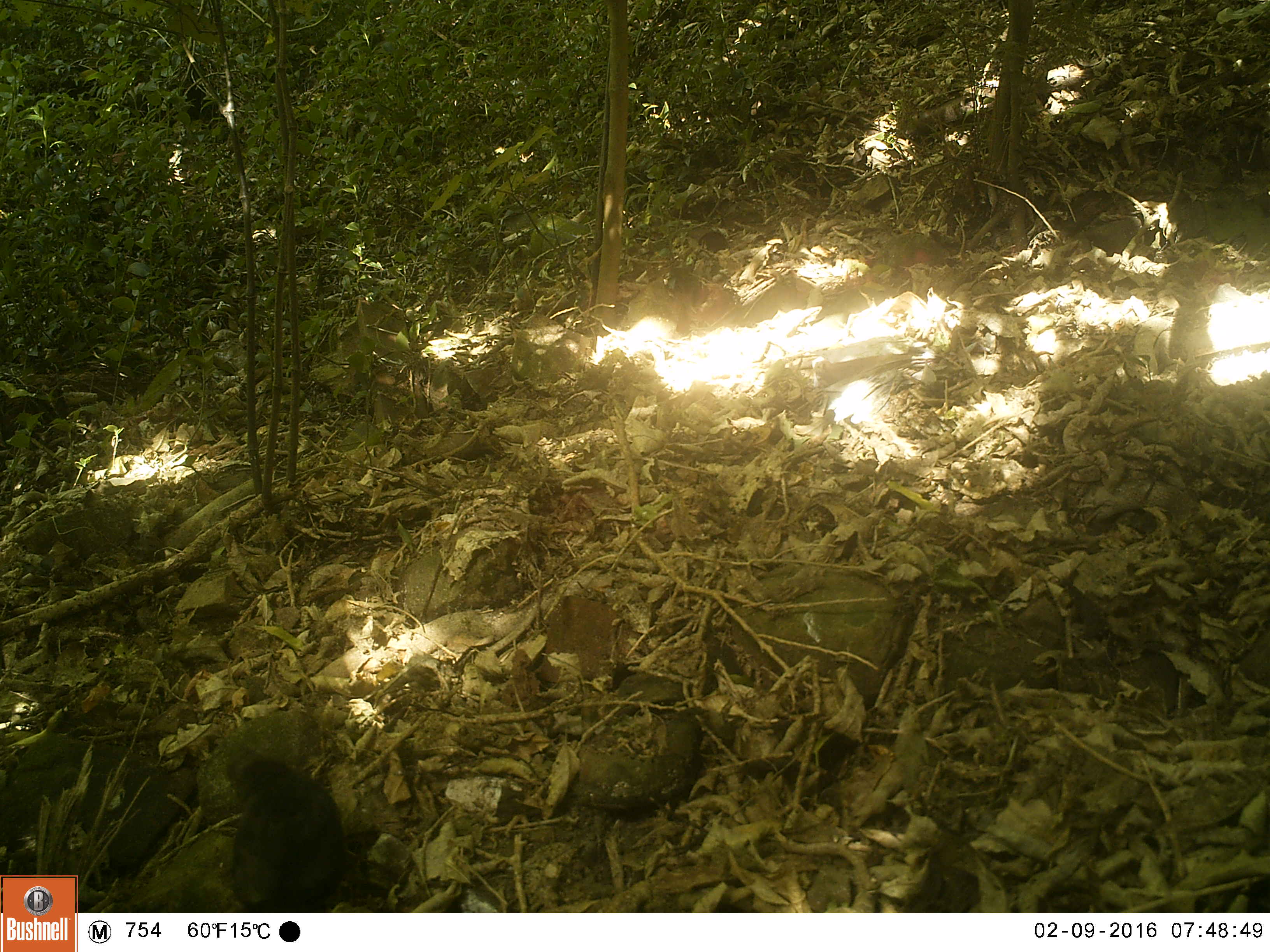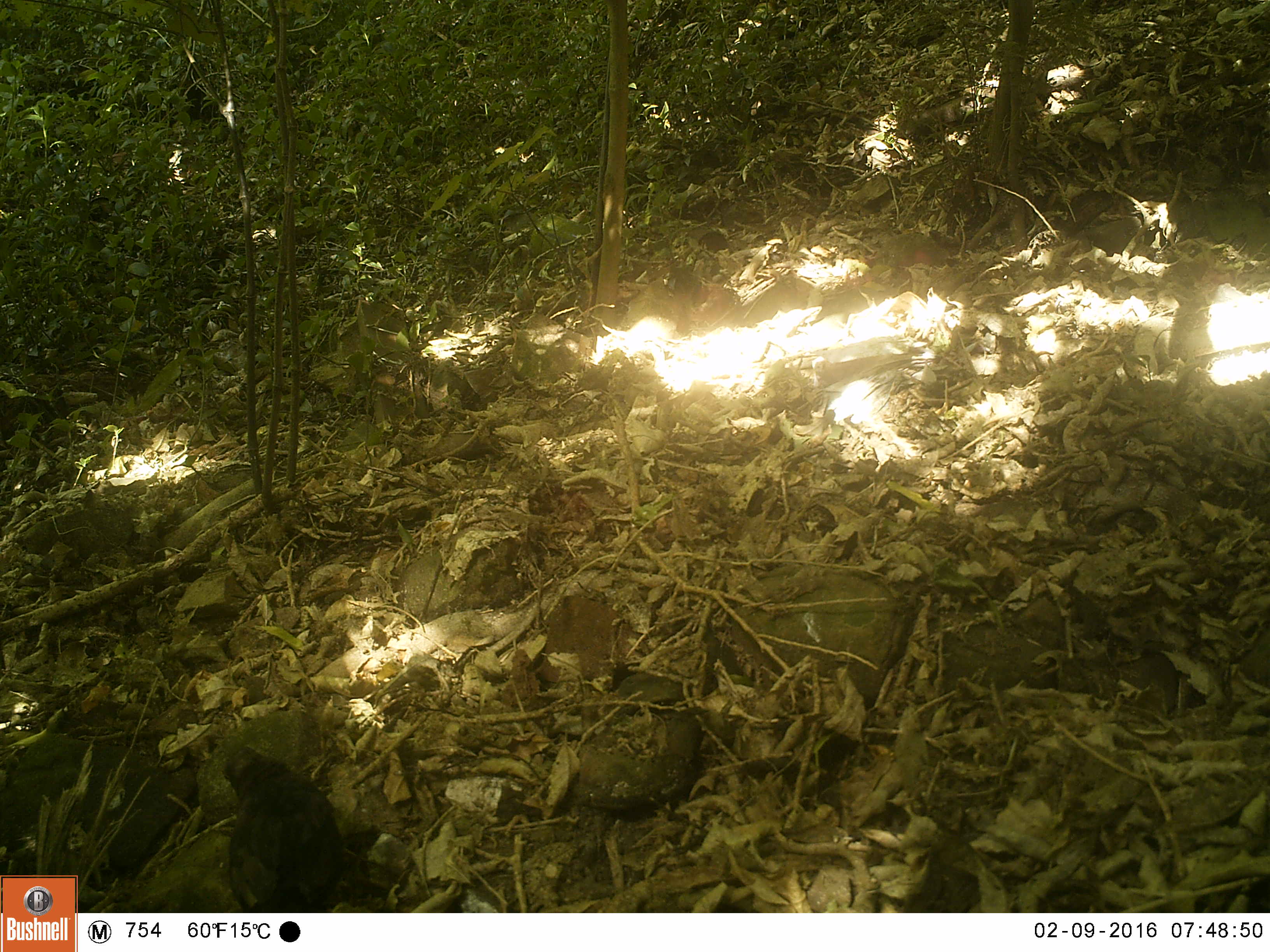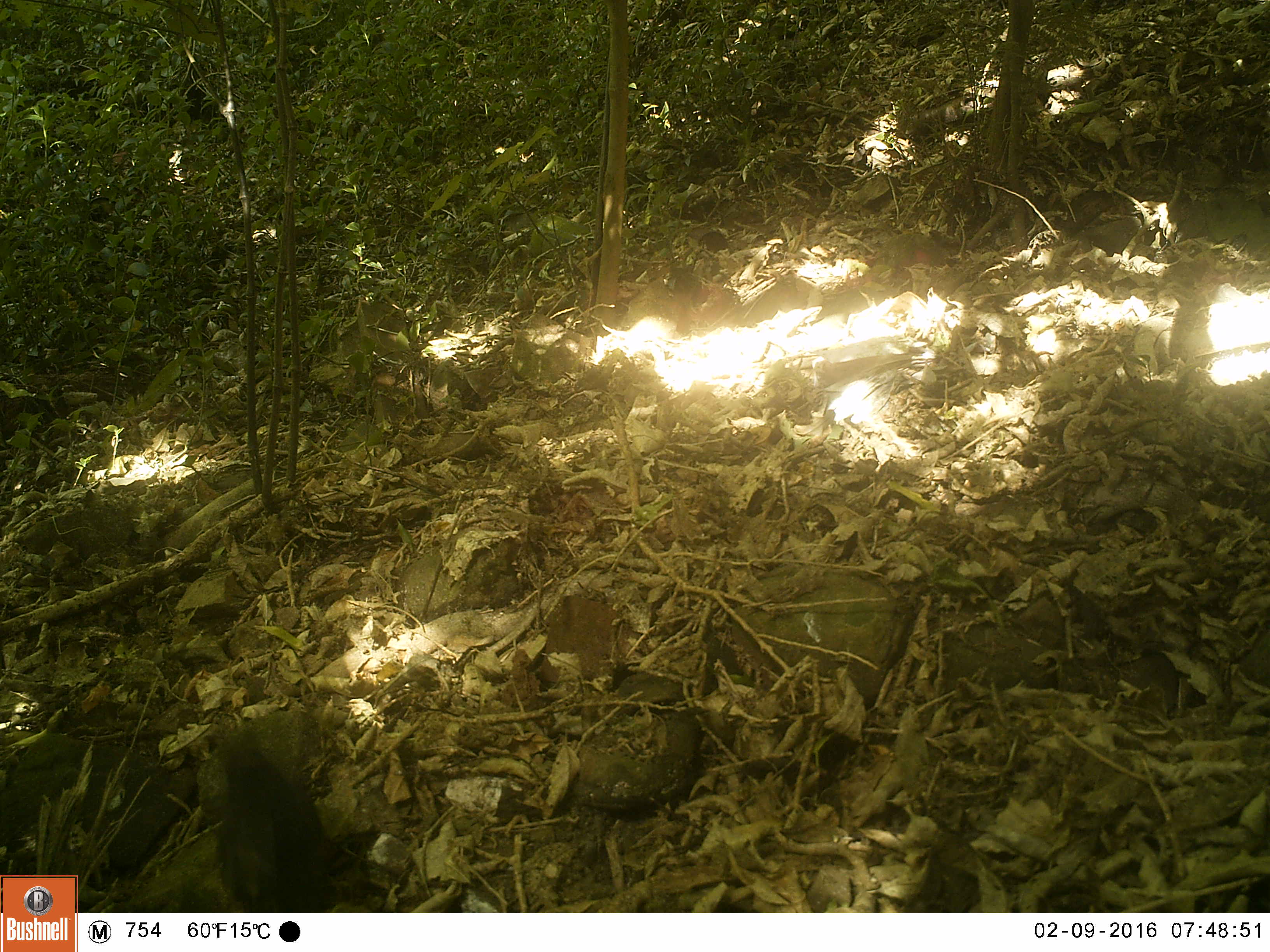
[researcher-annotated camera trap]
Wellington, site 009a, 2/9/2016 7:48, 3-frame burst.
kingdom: Animalia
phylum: Chordata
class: Aves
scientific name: Aves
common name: bird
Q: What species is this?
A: Bird (Aves).